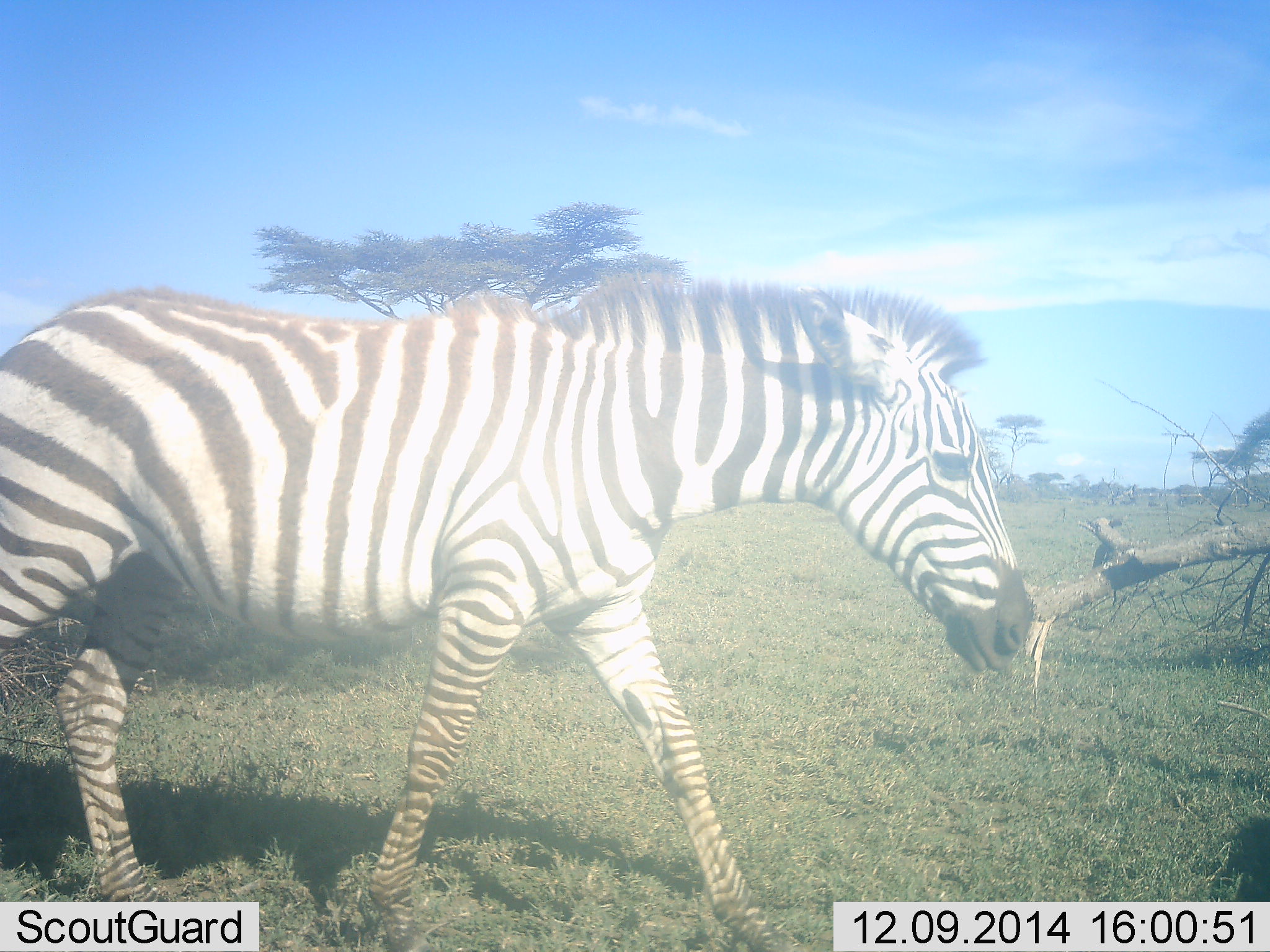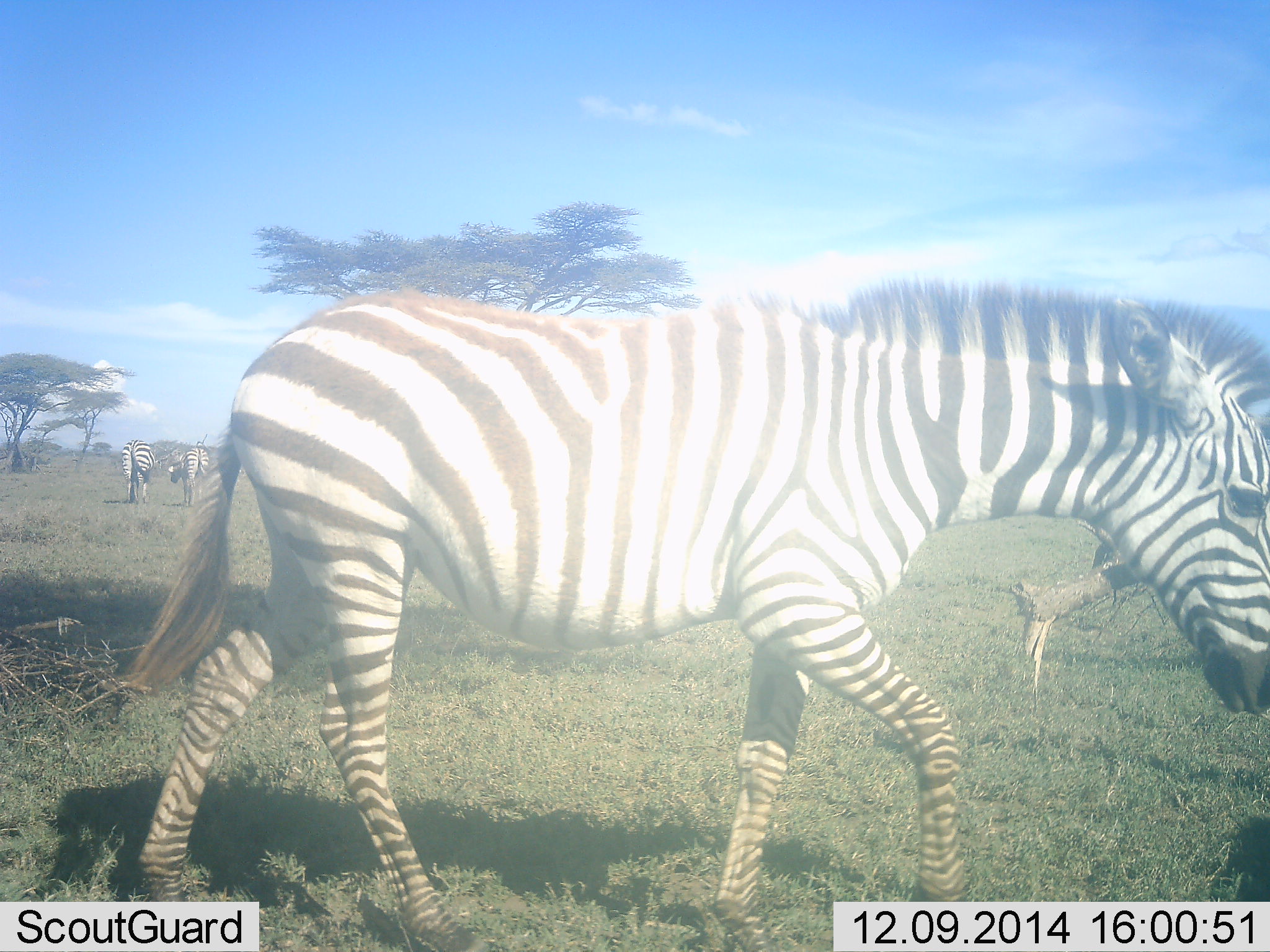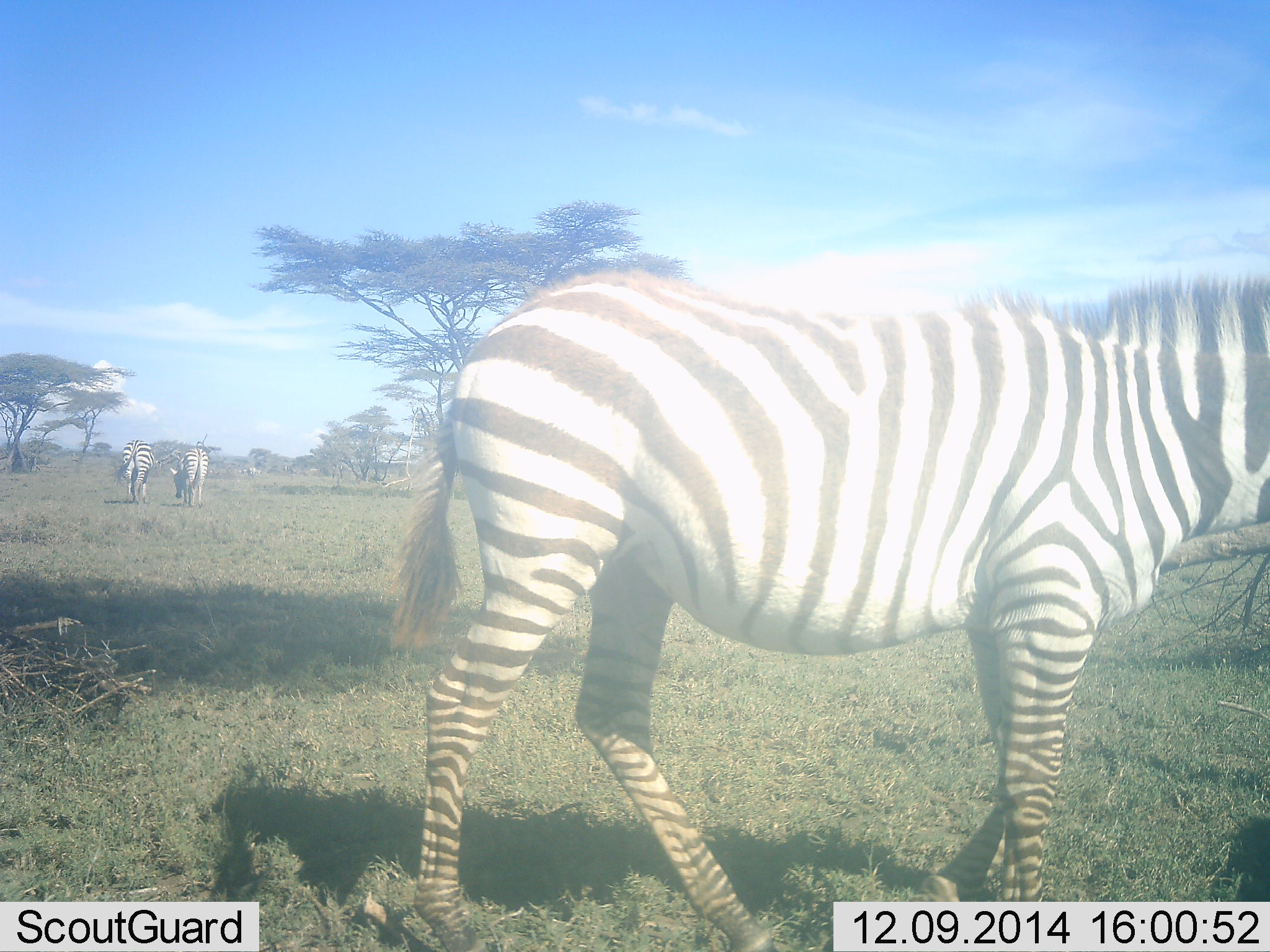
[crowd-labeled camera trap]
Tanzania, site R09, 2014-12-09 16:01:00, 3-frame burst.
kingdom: Animalia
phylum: Chordata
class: Mammalia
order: Perissodactyla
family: Equidae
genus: Equus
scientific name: Equus quagga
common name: plains zebra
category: zebra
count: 3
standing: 30%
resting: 0%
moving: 100%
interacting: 0%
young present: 0%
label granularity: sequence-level